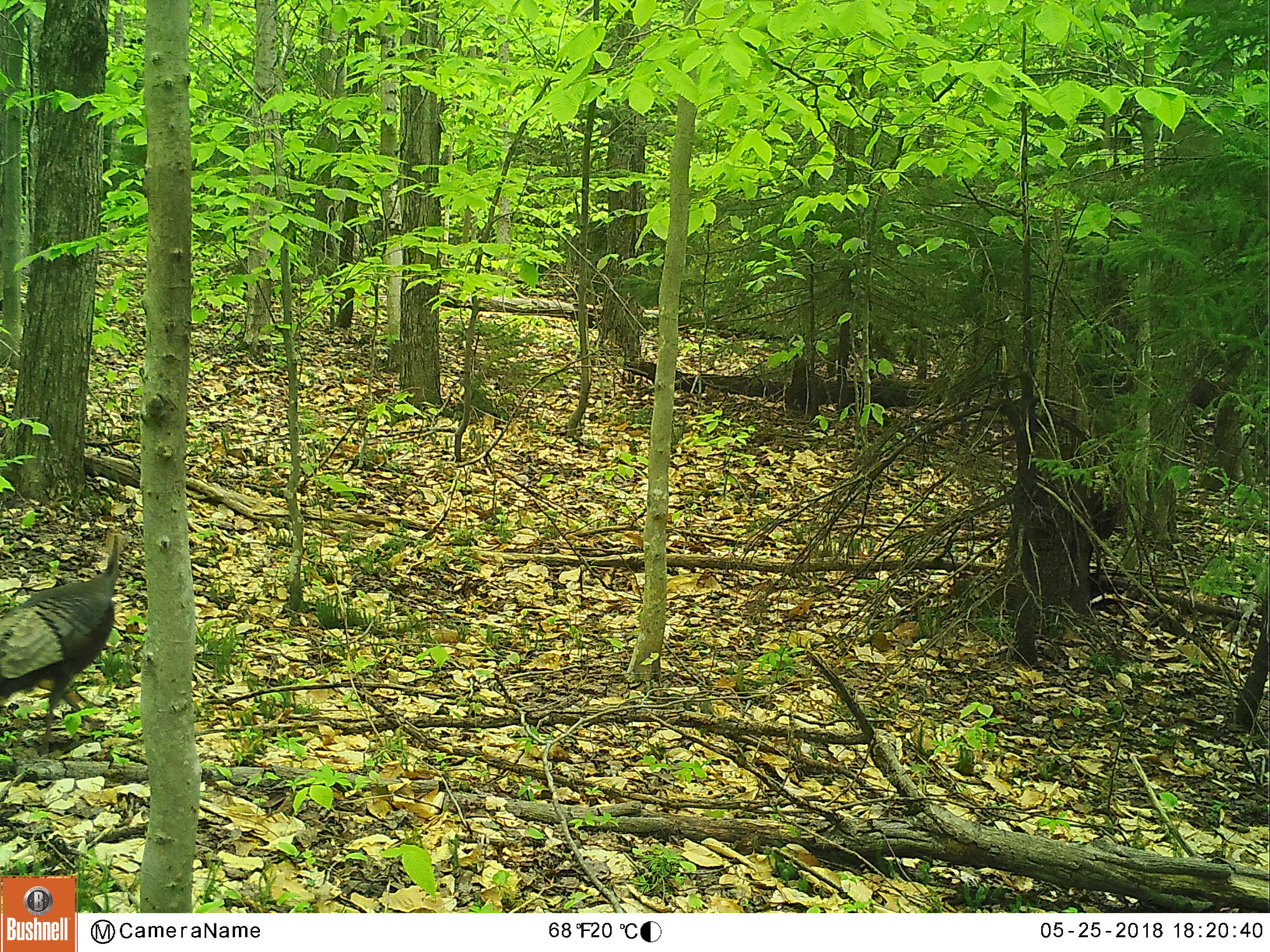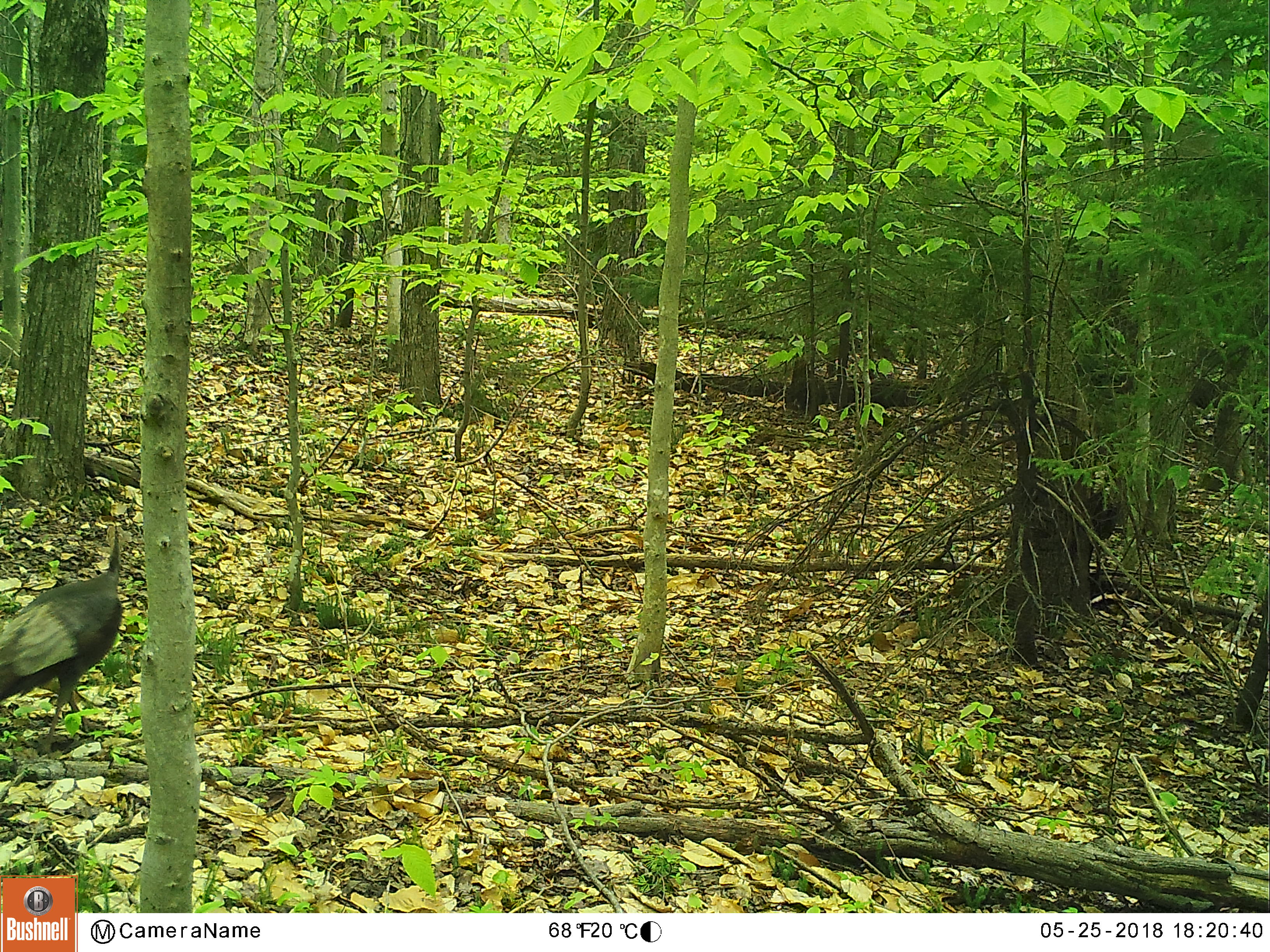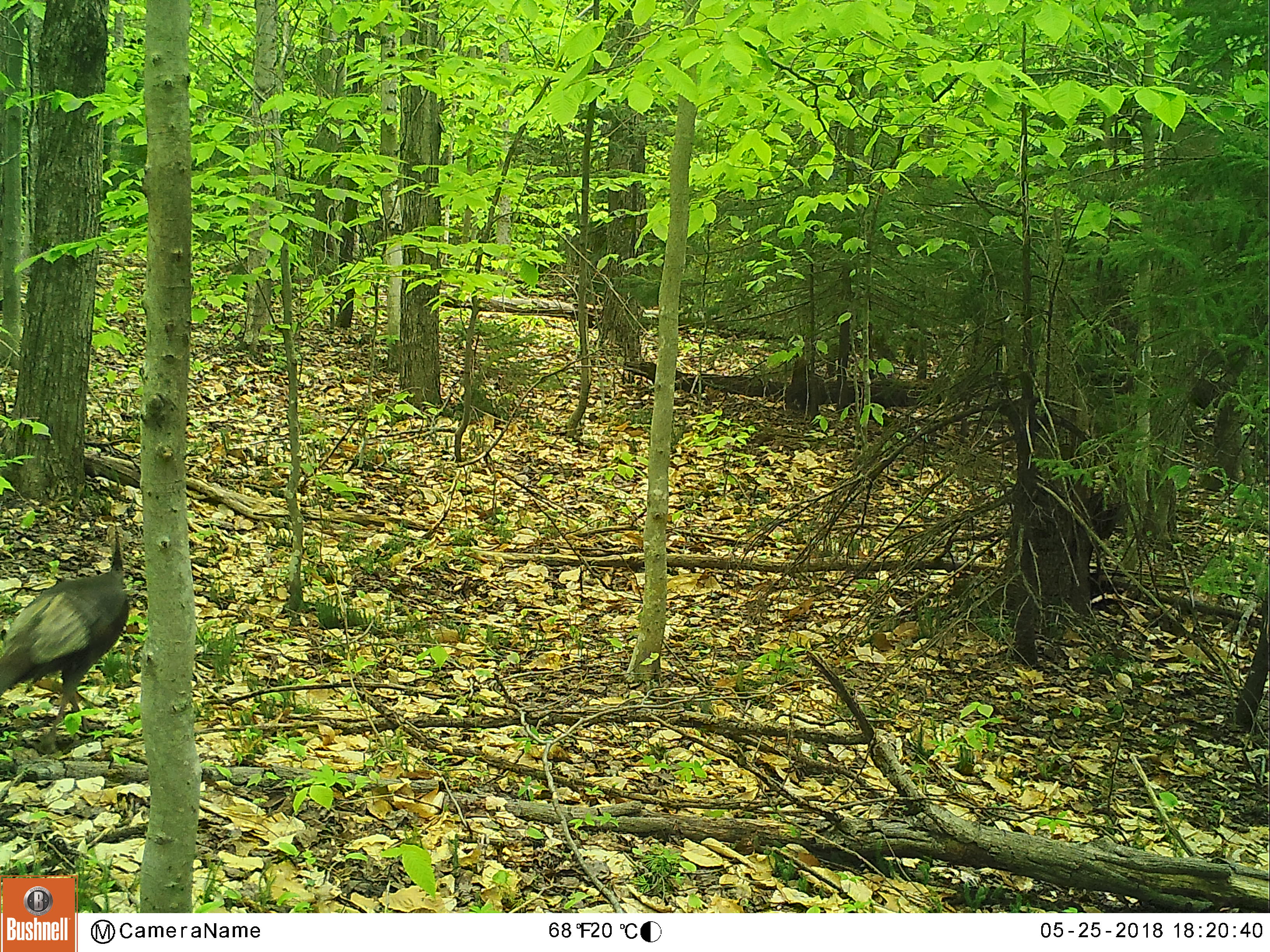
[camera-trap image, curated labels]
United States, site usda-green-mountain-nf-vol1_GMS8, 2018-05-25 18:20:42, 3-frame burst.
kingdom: Animalia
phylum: Chordata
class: Aves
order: Galliformes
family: Phasianidae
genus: Meleagris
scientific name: Meleagris gallopavo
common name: wild turkey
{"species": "wild turkey (Meleagris gallopavo)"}